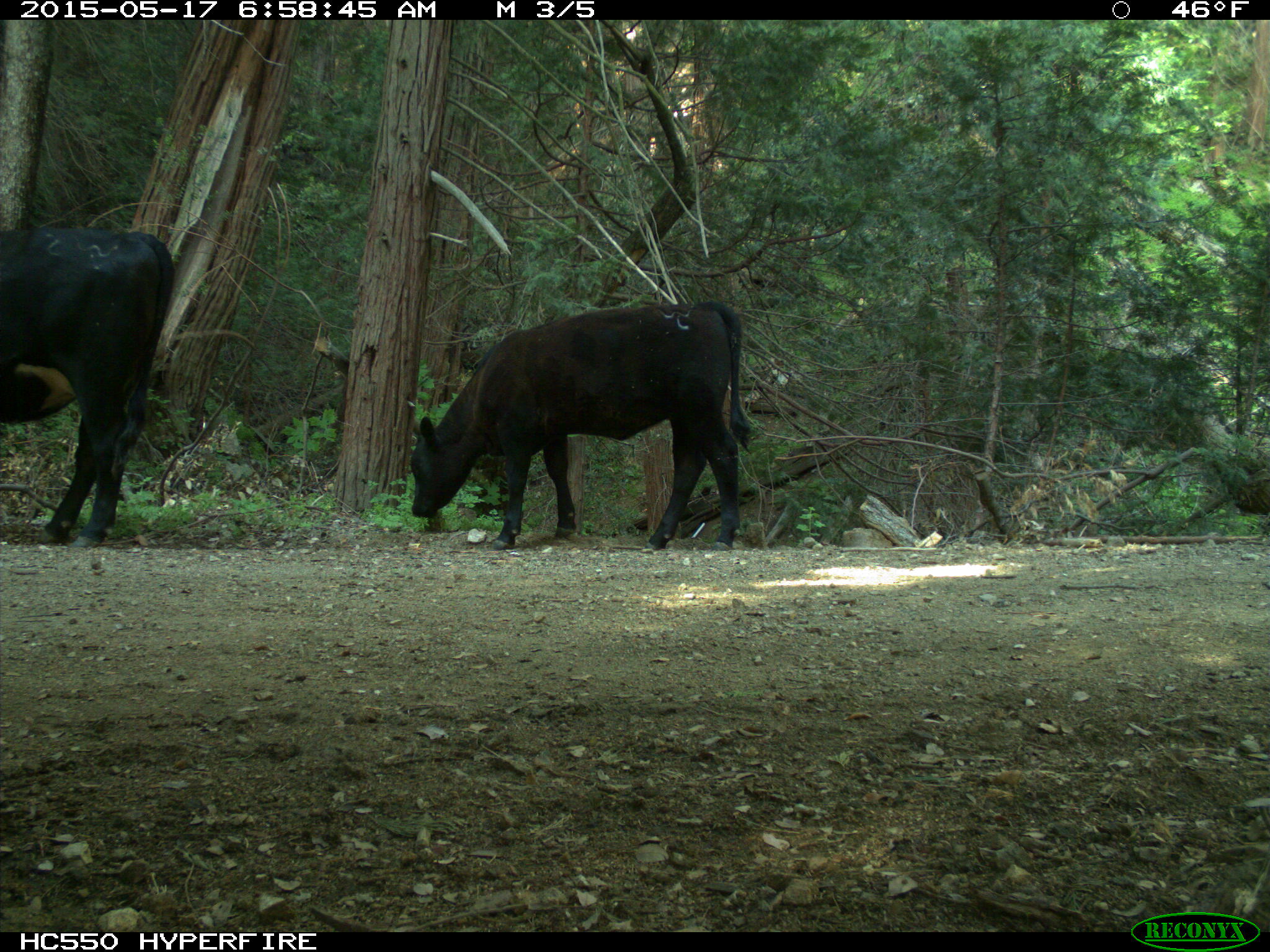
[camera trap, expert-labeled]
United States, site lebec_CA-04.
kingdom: Animalia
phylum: Chordata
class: Mammalia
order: Artiodactyla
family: Bovidae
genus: Bos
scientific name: Bos taurus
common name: domestic cow